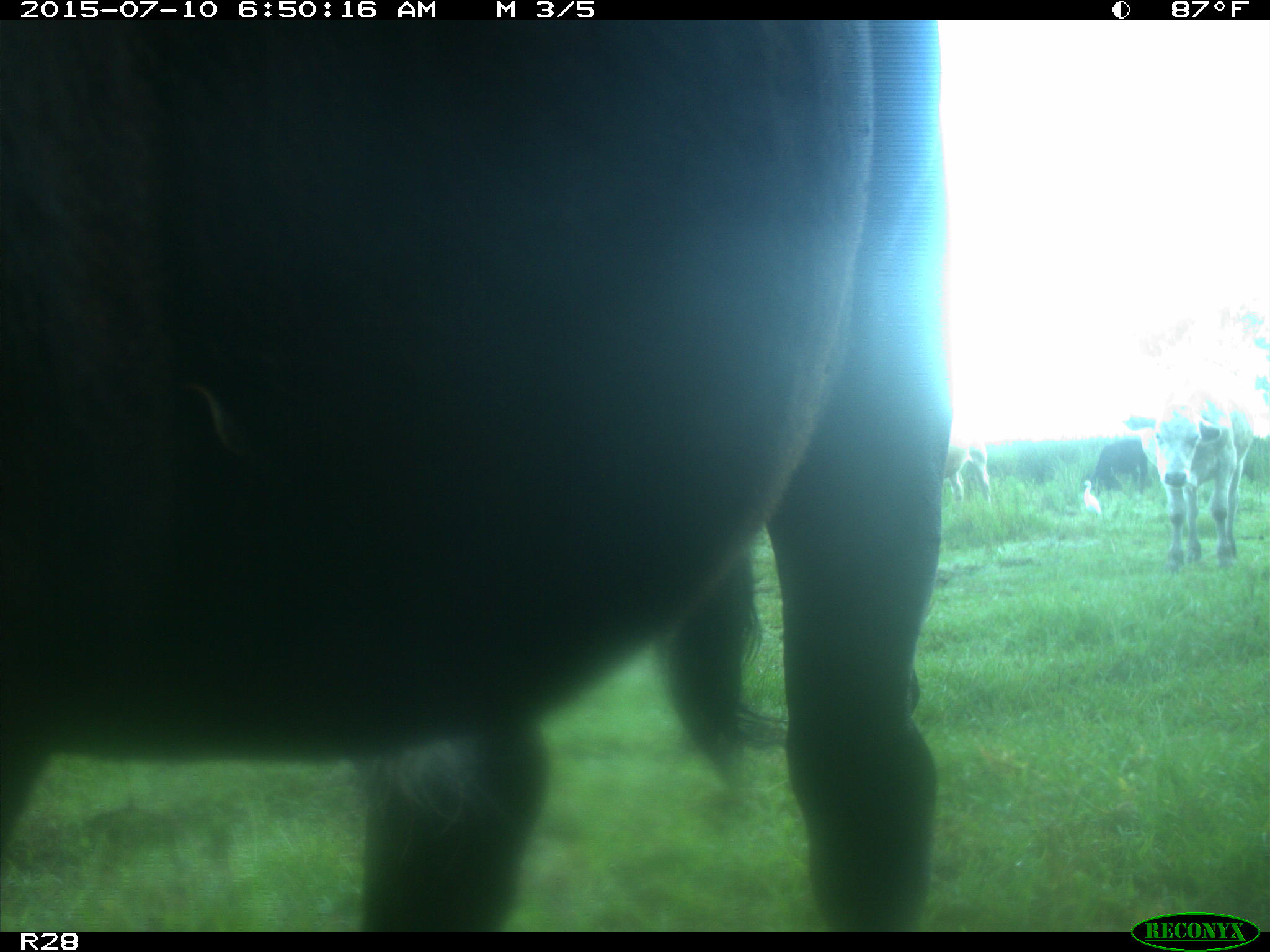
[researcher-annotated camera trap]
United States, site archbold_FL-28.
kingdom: Animalia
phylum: Chordata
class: Mammalia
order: Artiodactyla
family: Bovidae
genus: Bos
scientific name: Bos taurus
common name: domestic cow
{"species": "Bos taurus (domestic cow)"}